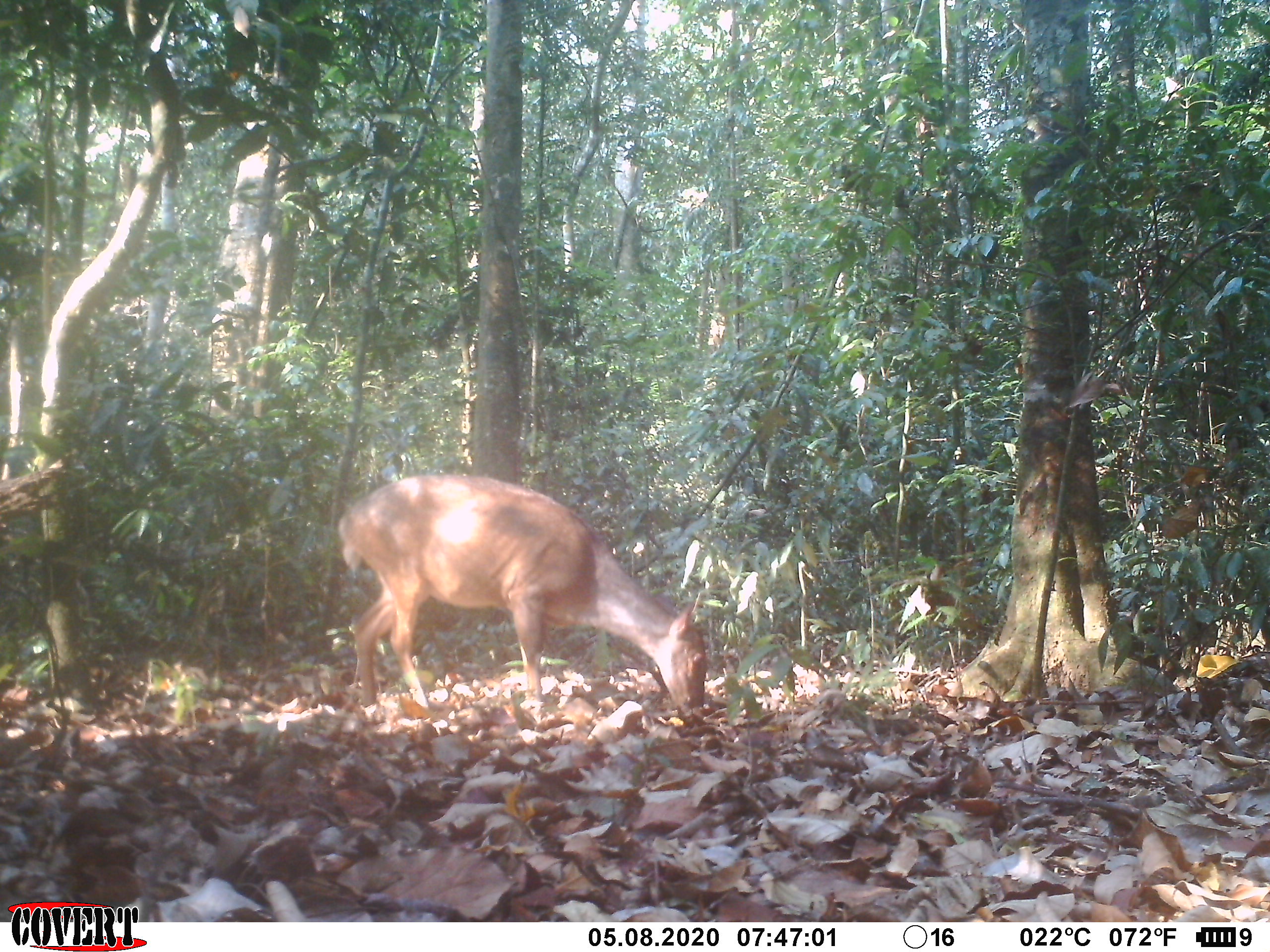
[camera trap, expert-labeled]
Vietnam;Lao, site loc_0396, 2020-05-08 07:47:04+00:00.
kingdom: Animalia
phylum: Chordata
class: Mammalia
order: Artiodactyla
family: Cervidae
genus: Muntiacus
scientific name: Muntiacus vuquangensis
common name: large-antlered muntjac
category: large antlered muntjac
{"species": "large antlered muntjac (large-antlered muntjac) (Muntiacus vuquangensis)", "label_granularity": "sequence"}